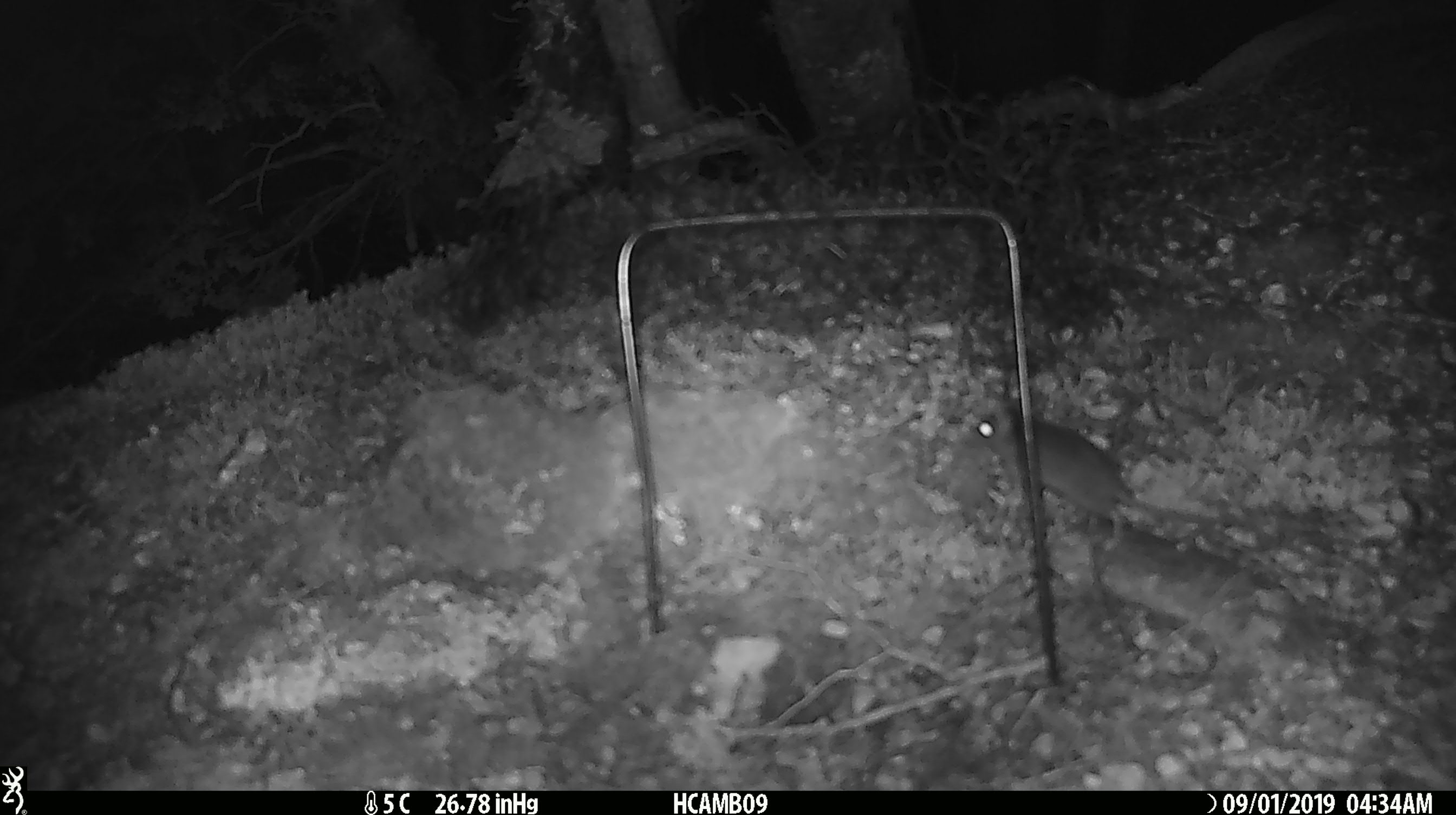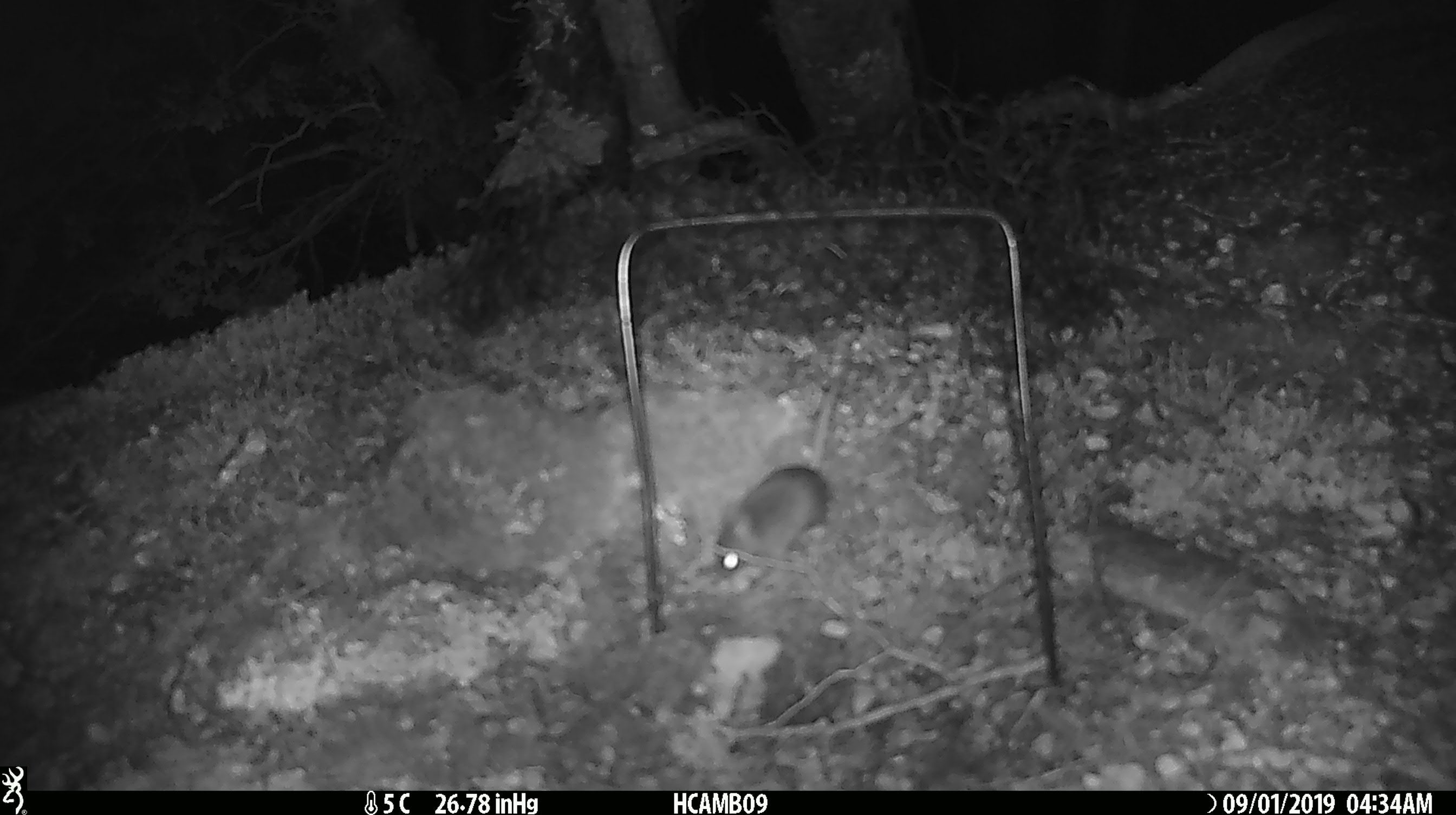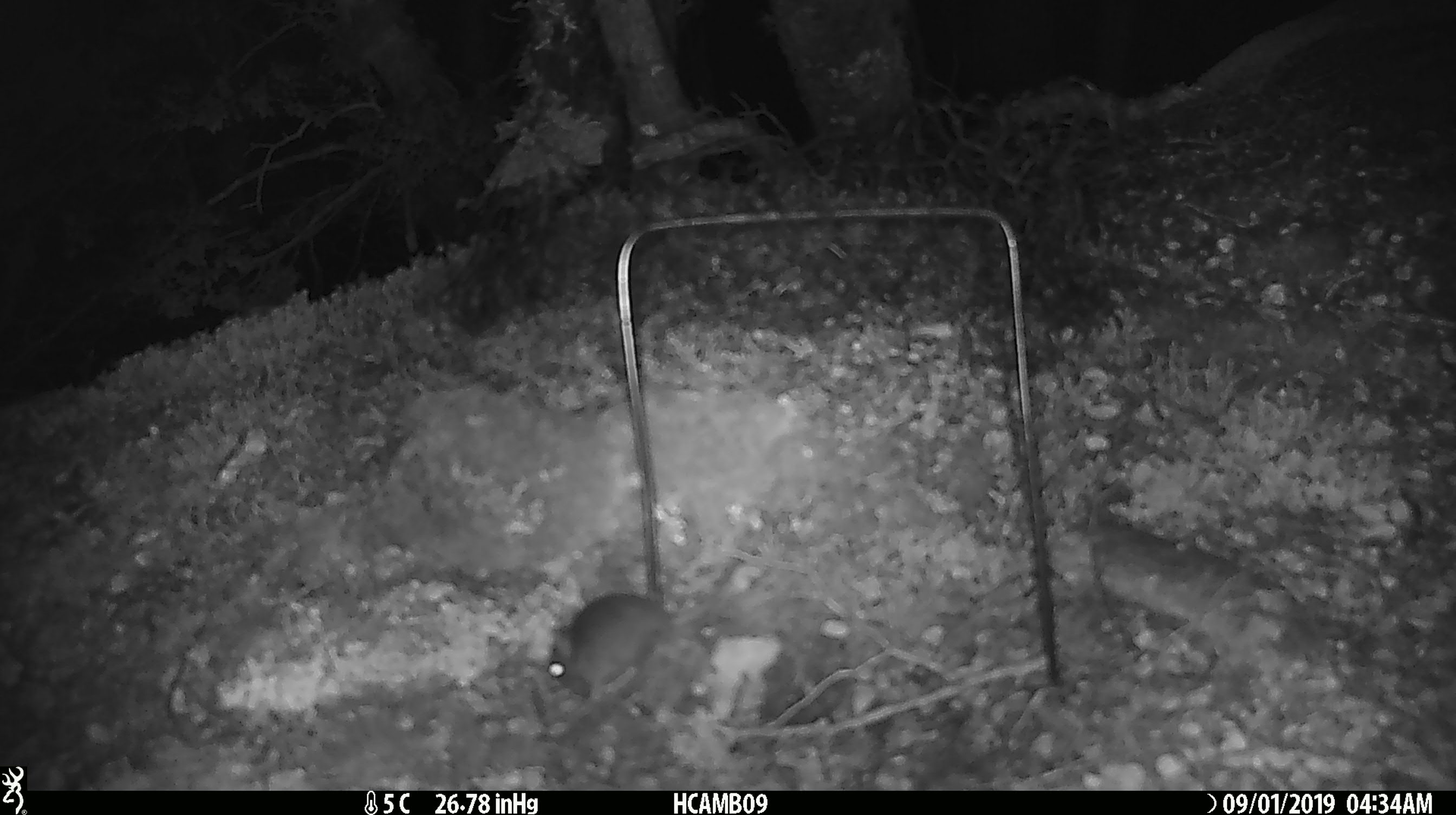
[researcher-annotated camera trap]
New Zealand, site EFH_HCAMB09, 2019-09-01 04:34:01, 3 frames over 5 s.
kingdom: Animalia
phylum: Chordata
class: Mammalia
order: Rodentia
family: Muridae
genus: Mus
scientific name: Mus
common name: mouse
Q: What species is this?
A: Mouse (Mus).